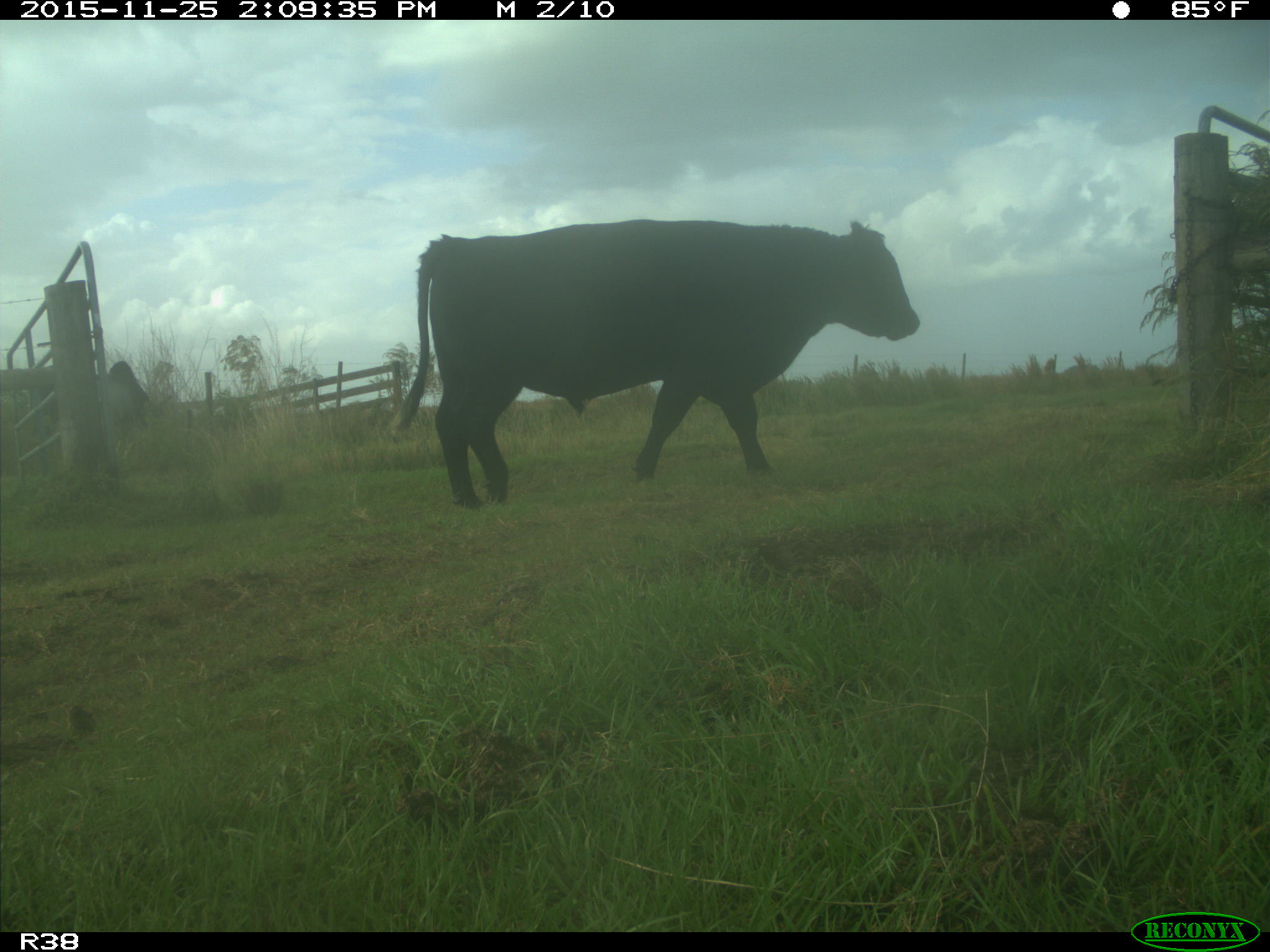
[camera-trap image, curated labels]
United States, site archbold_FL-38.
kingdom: Animalia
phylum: Chordata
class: Mammalia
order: Artiodactyla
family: Bovidae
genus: Bos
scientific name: Bos taurus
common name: domestic cow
Bos taurus (domestic cow).